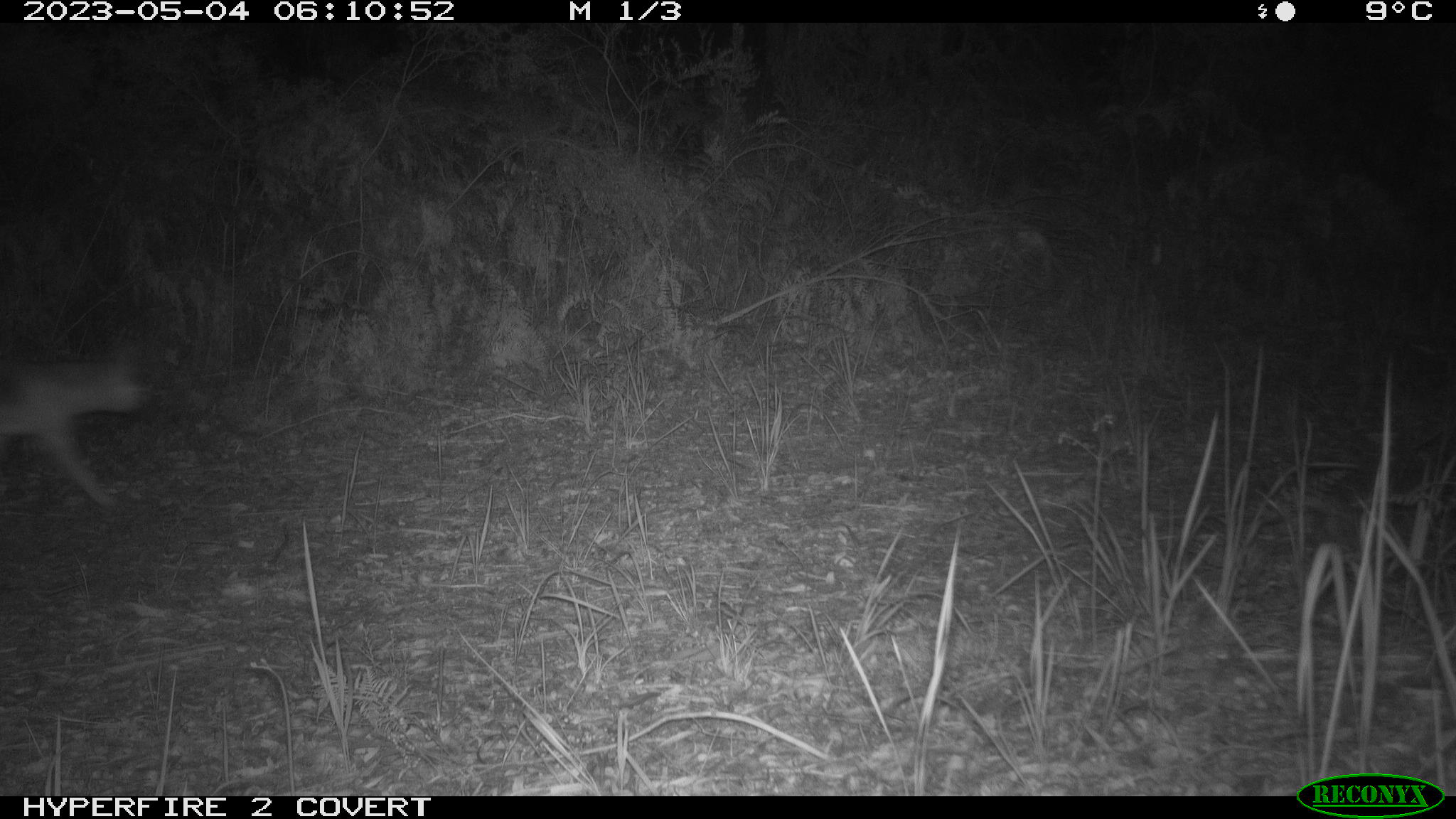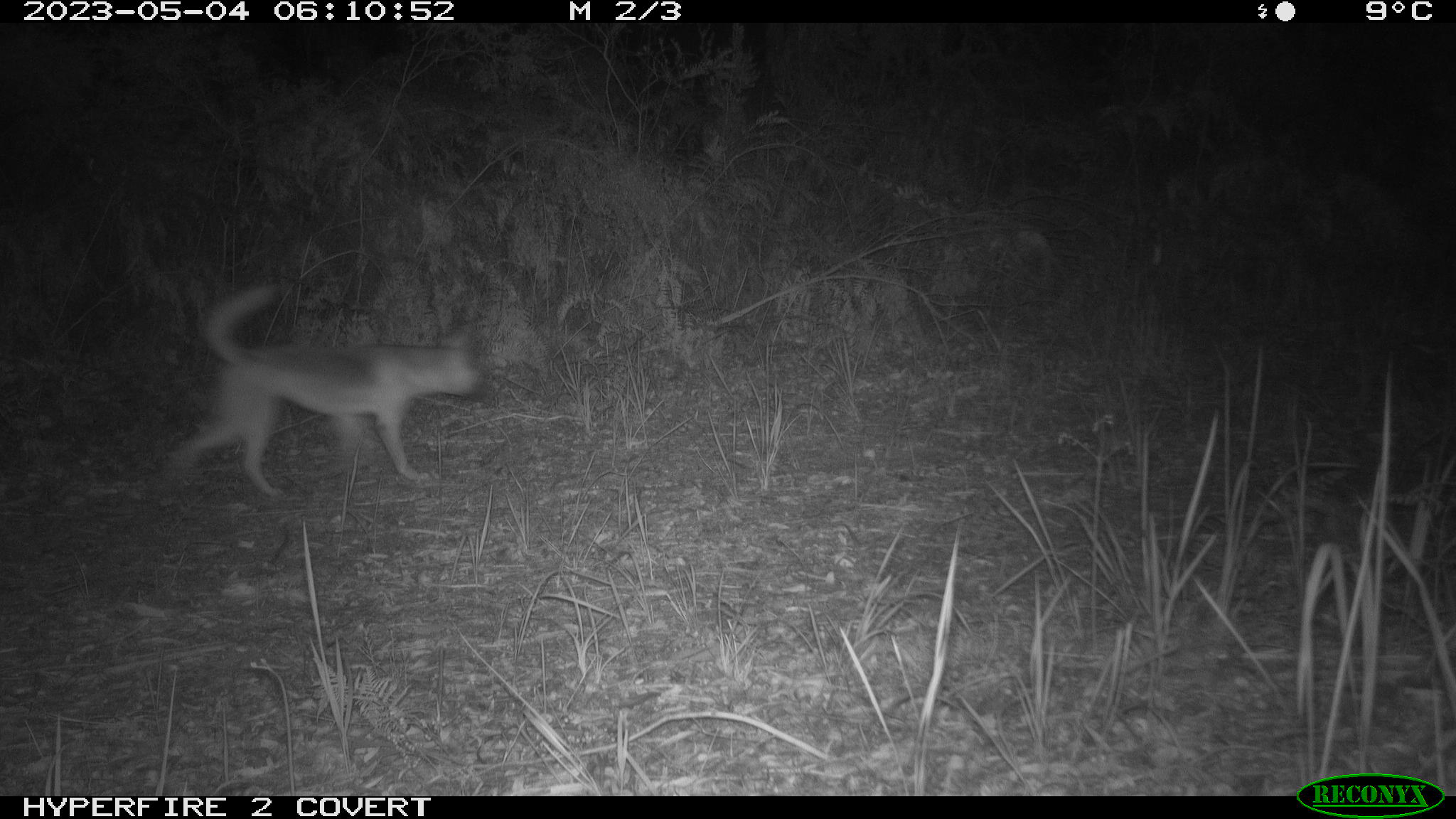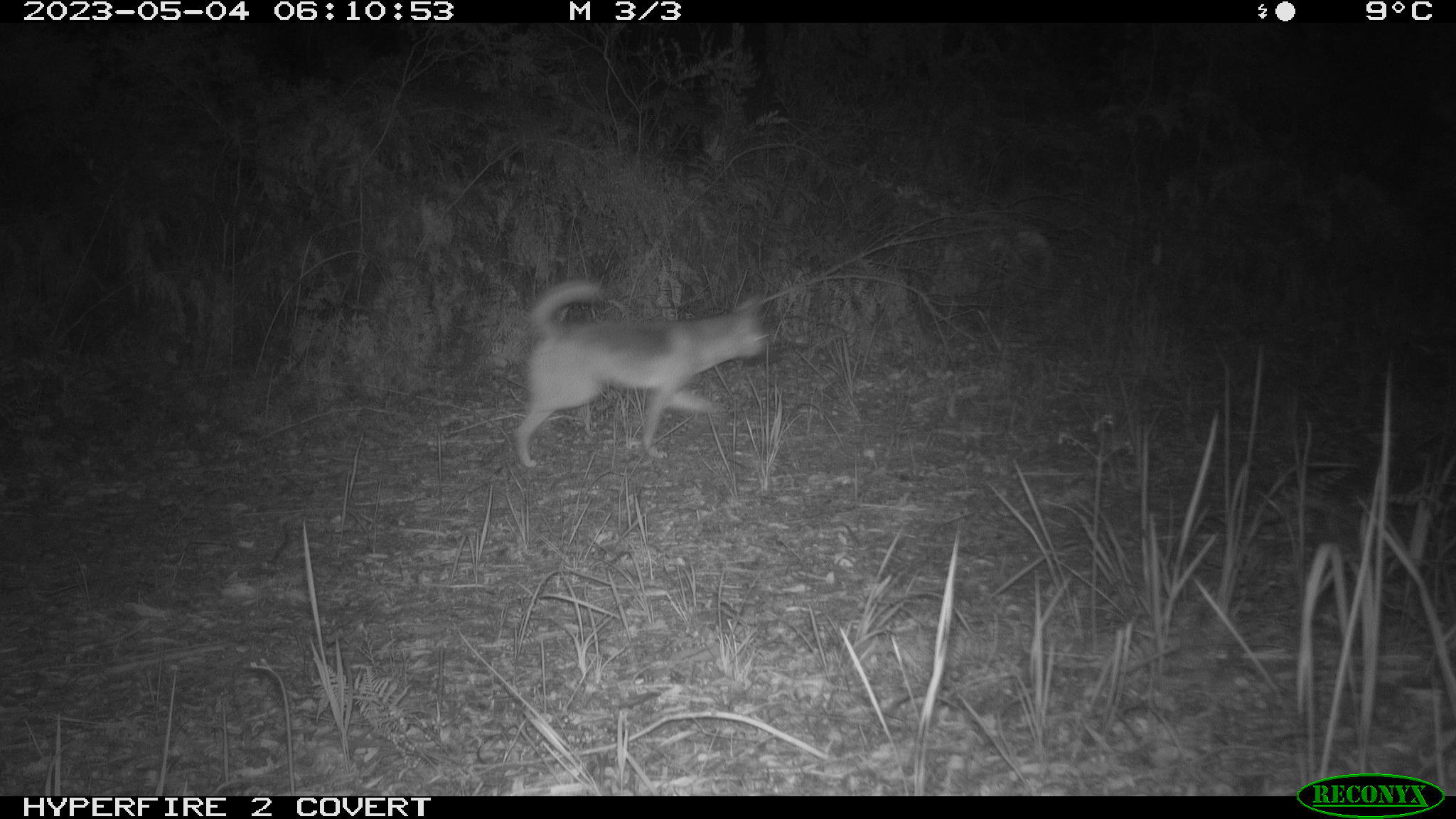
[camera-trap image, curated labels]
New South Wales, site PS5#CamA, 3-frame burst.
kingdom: Animalia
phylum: Chordata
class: Mammalia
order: Carnivora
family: Canidae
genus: Canis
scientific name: Canis familiaris dingo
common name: dingo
Dingo (Canis familiaris dingo).